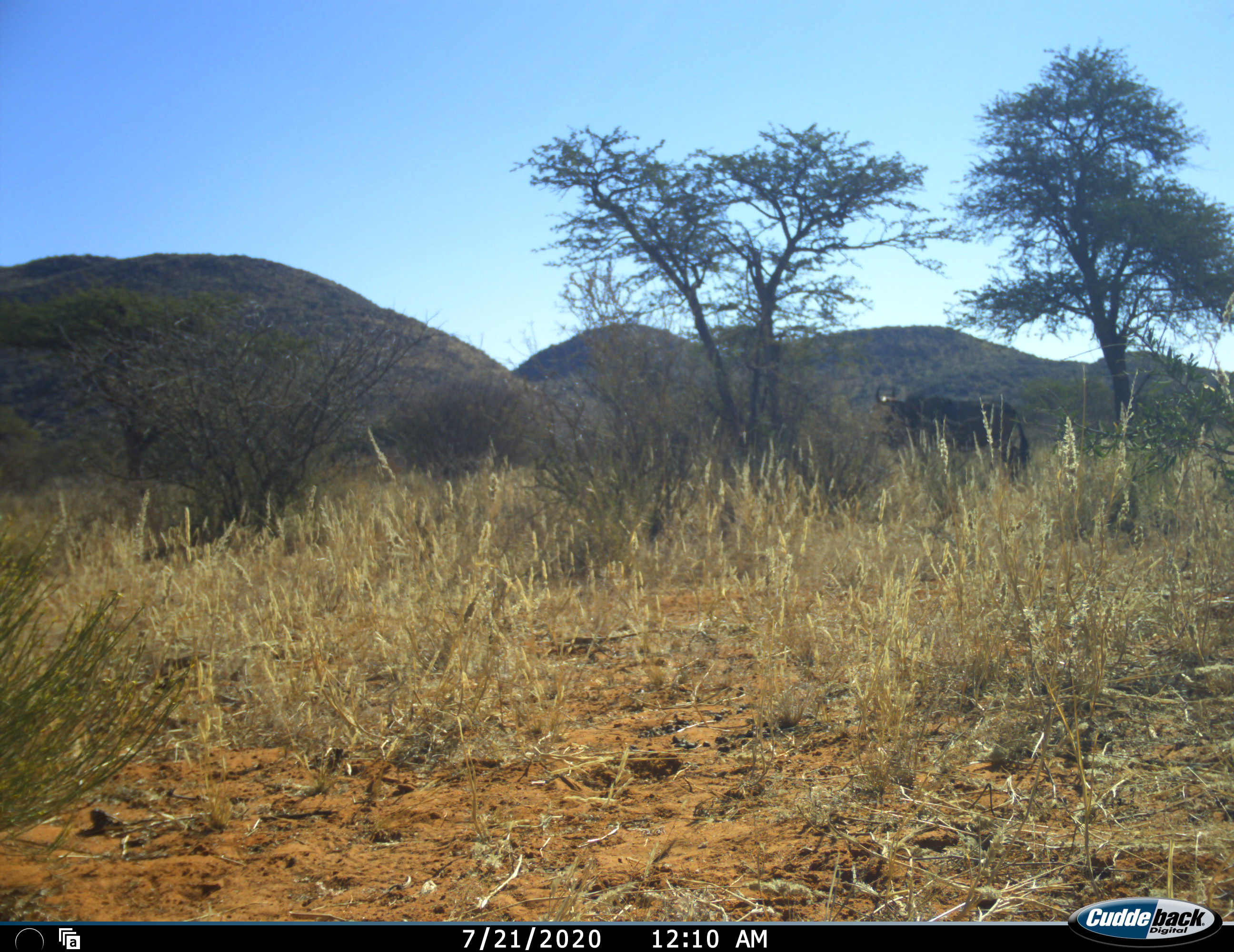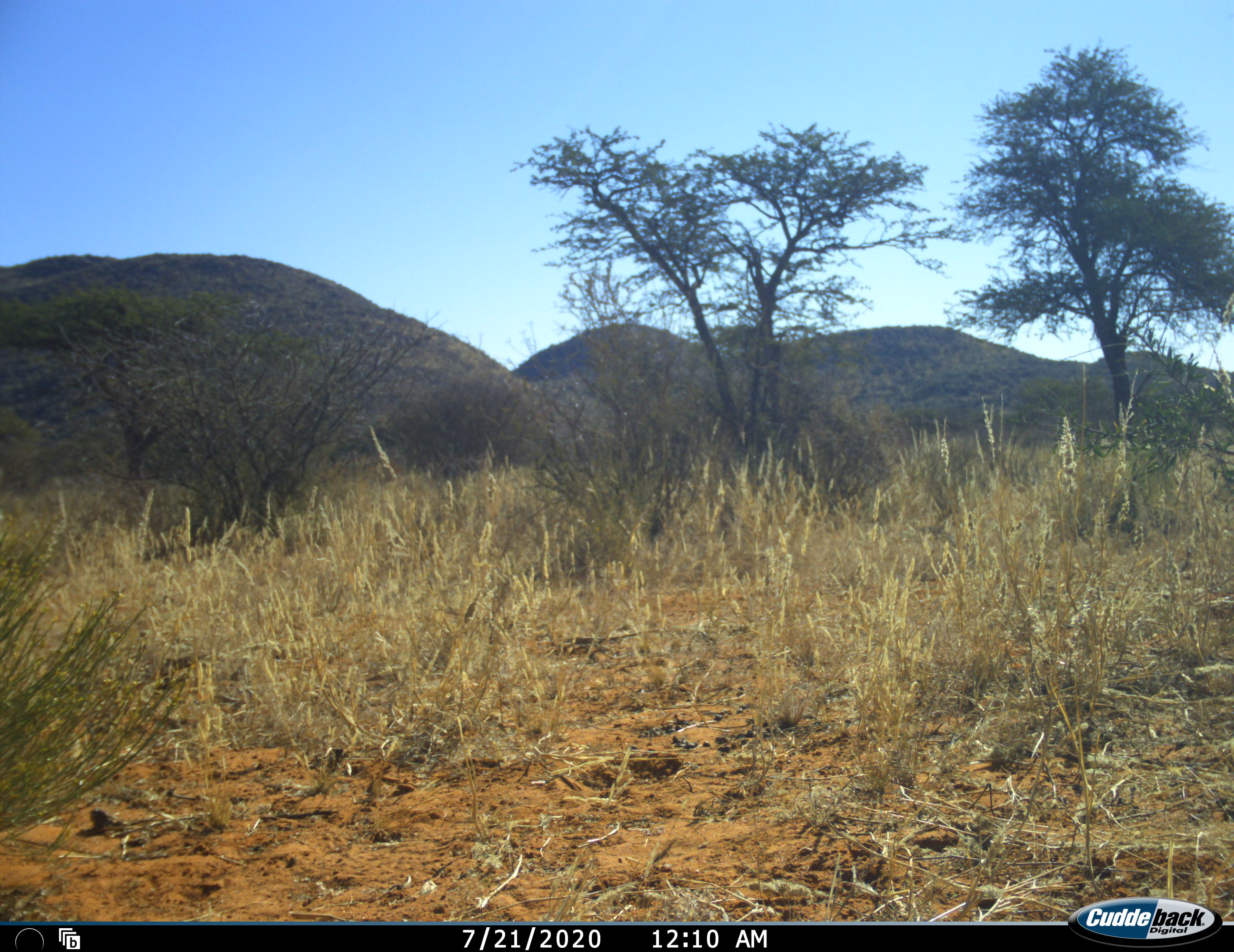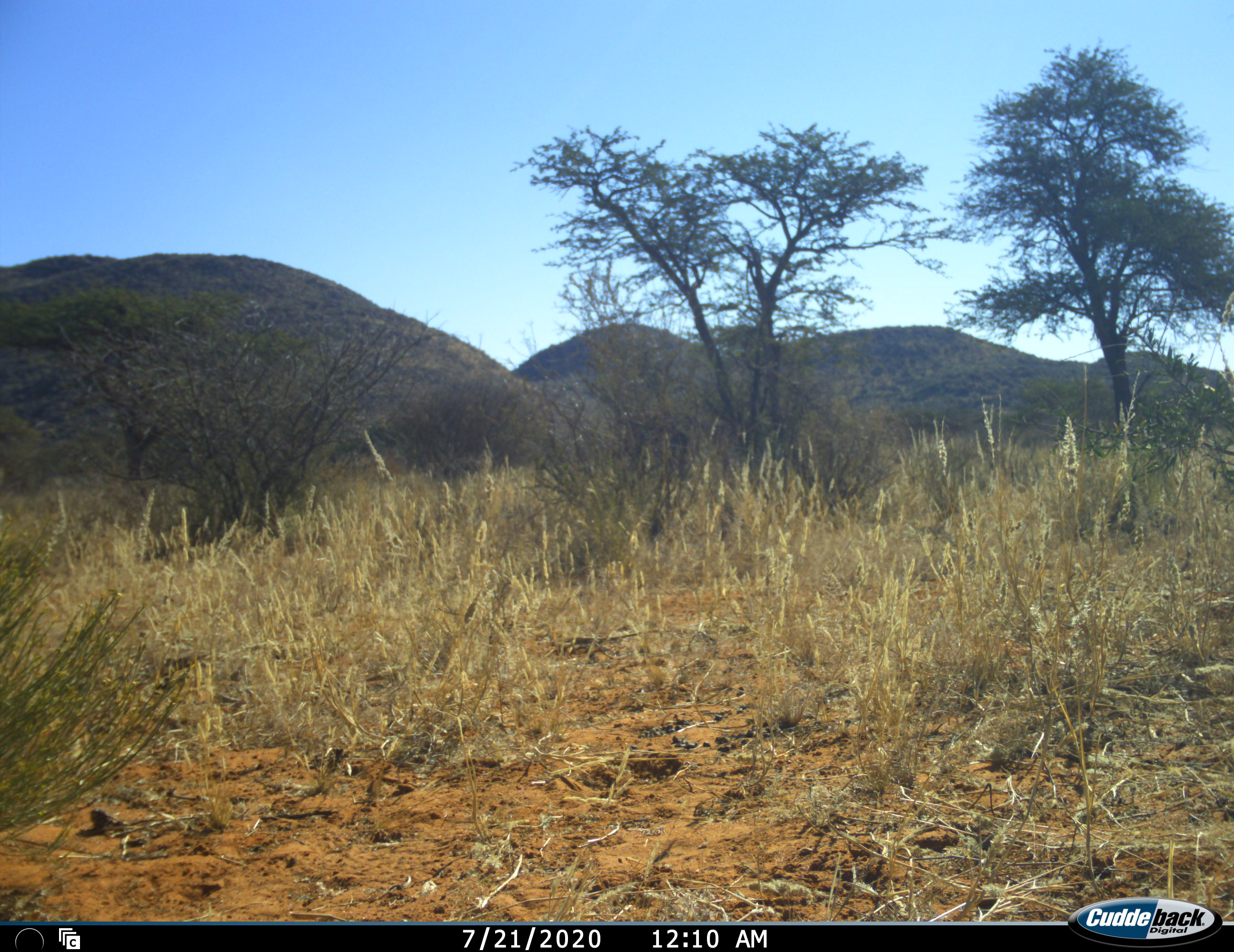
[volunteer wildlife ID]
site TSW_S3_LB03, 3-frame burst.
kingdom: Animalia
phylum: Chordata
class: Mammalia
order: Artiodactyla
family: Bovidae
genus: Connochaetes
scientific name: Connochaetes taurinus taurinus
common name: blue wildebeest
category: wildebeestblue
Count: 1.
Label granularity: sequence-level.